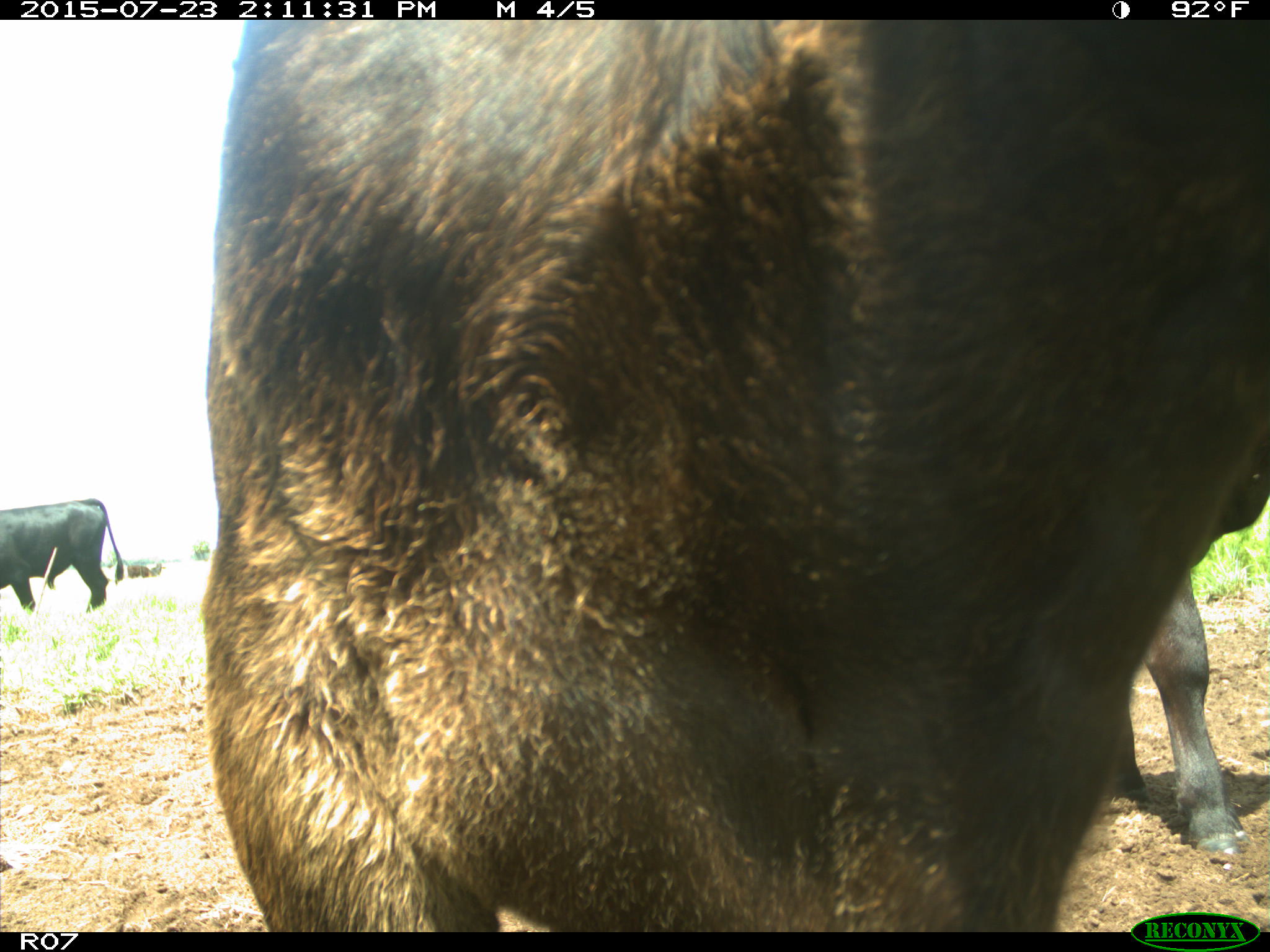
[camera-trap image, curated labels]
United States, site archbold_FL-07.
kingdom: Animalia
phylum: Chordata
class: Mammalia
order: Artiodactyla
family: Bovidae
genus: Bos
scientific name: Bos taurus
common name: domestic cow